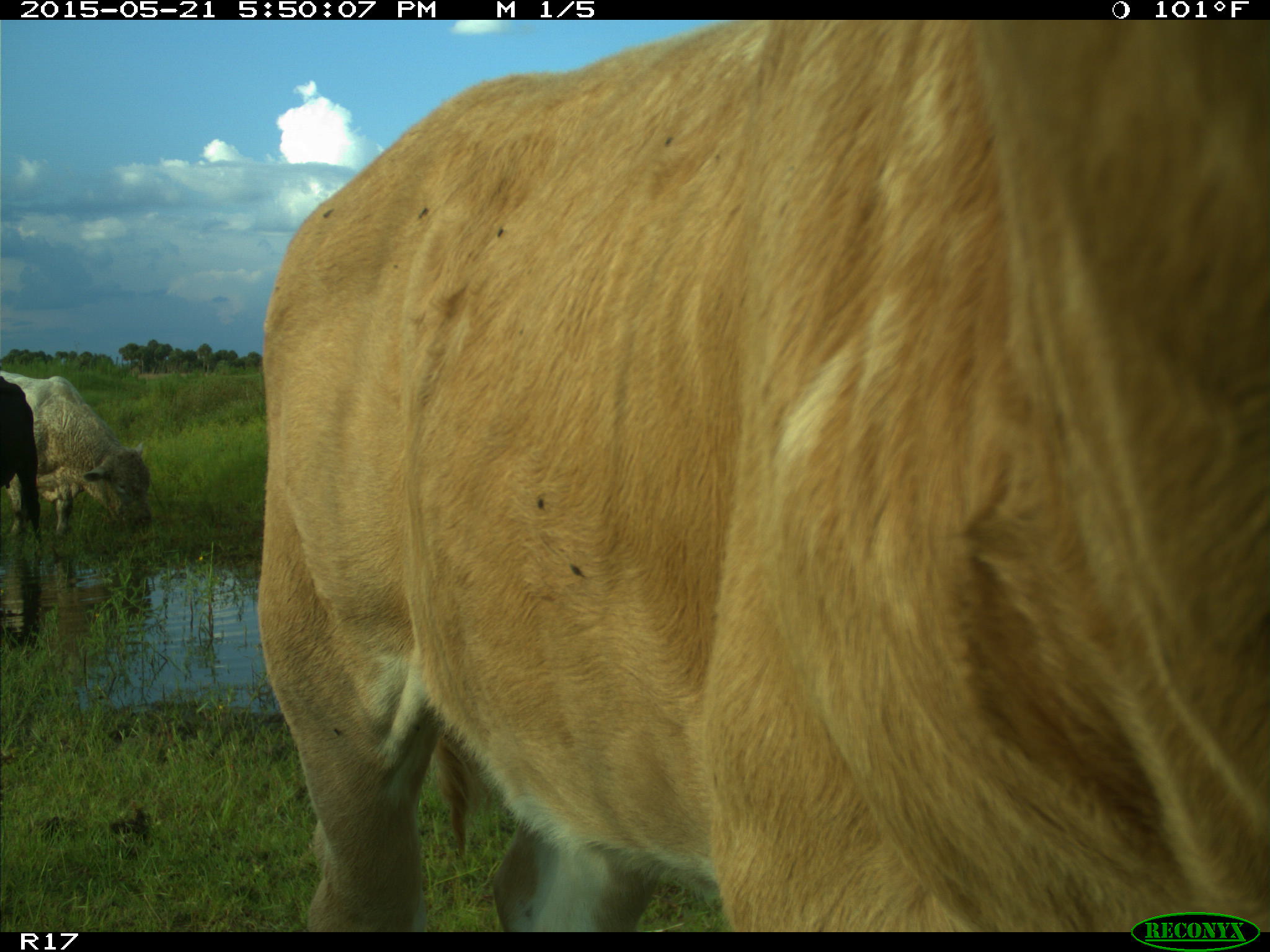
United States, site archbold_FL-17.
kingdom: Animalia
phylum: Chordata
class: Mammalia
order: Artiodactyla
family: Bovidae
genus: Bos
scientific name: Bos taurus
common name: domestic cow